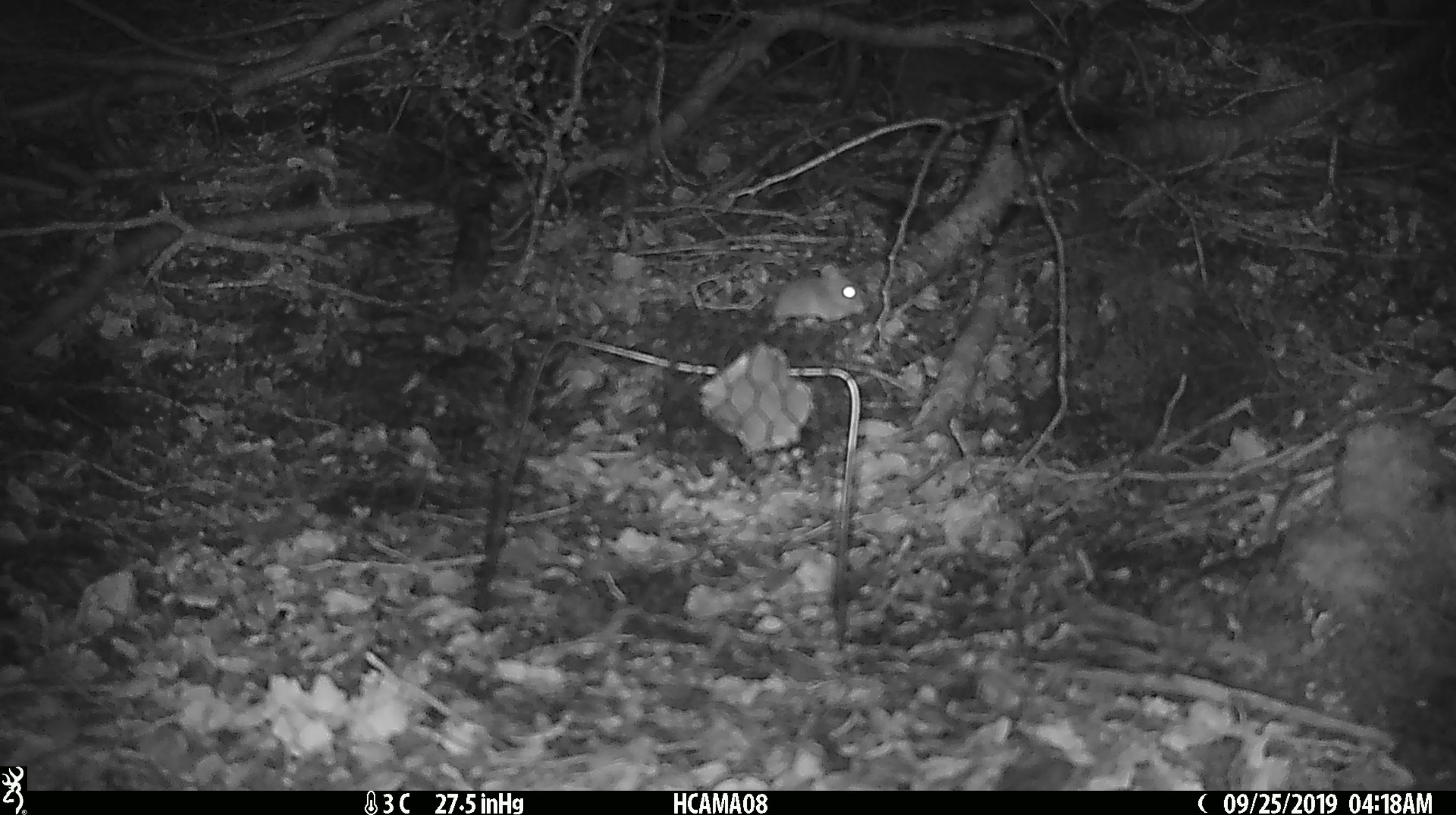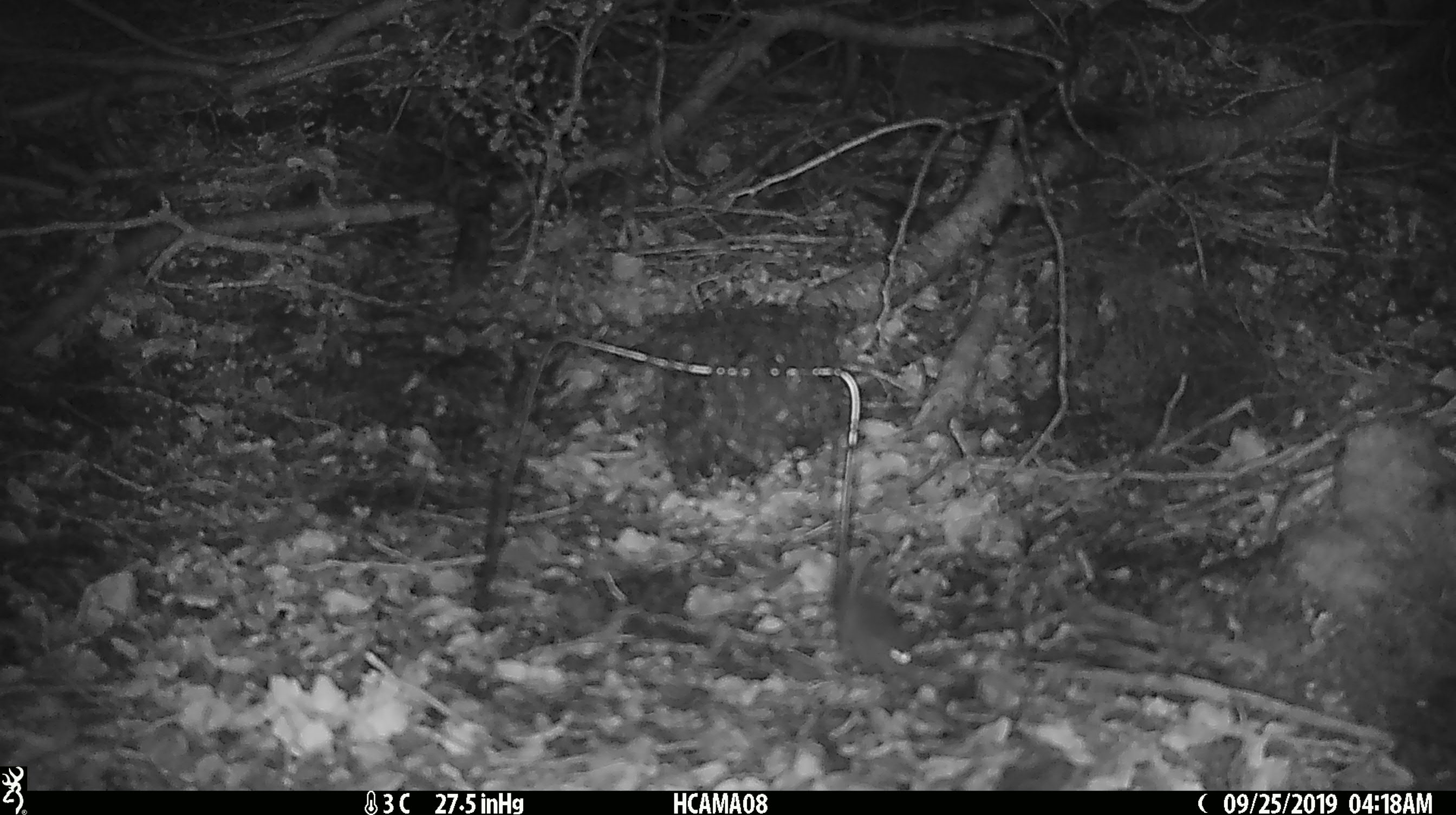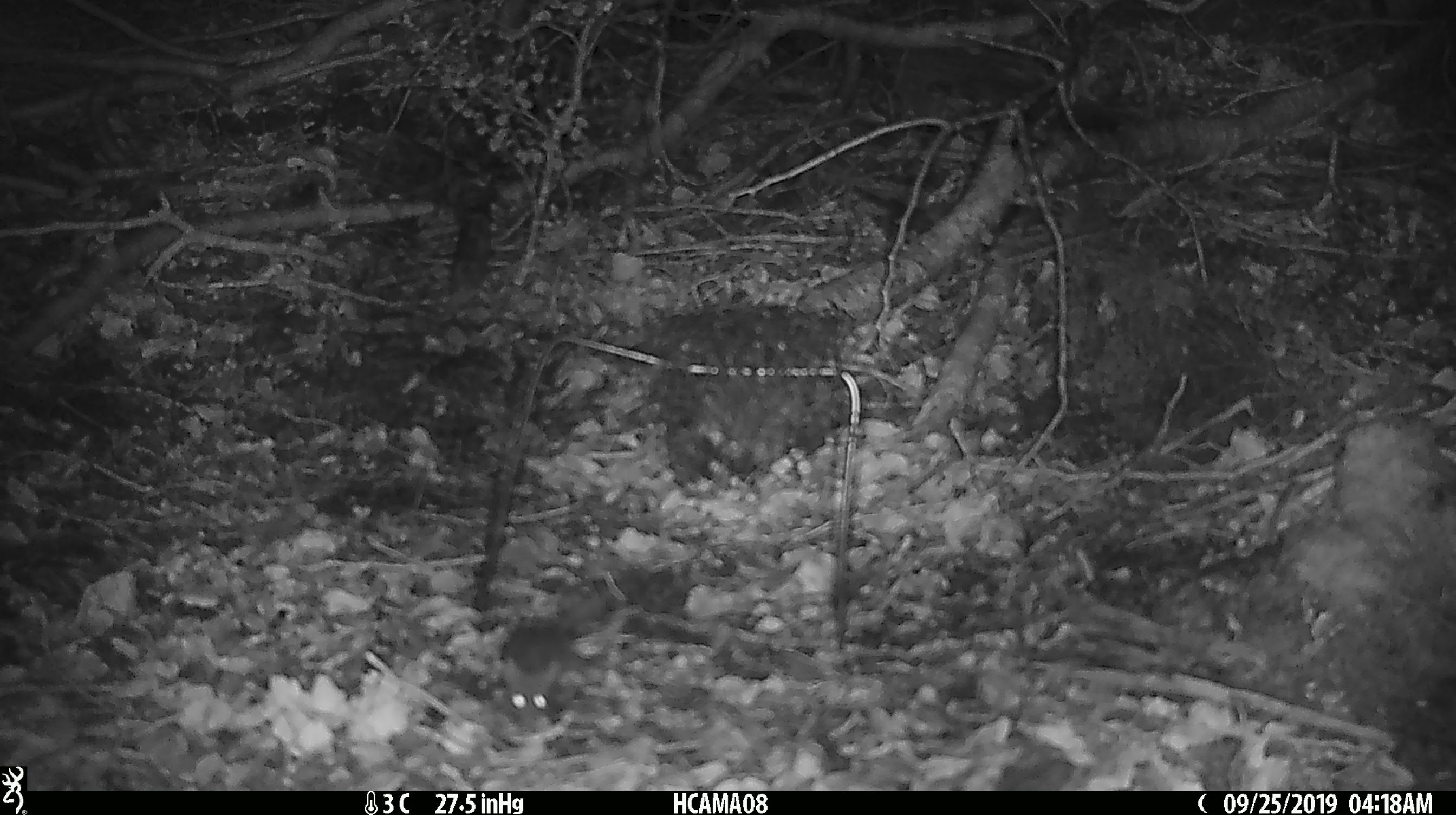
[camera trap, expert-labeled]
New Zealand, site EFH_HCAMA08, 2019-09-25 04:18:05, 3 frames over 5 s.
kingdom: Animalia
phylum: Chordata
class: Mammalia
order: Rodentia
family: Muridae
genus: Mus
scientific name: Mus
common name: mouse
Mouse (Mus).